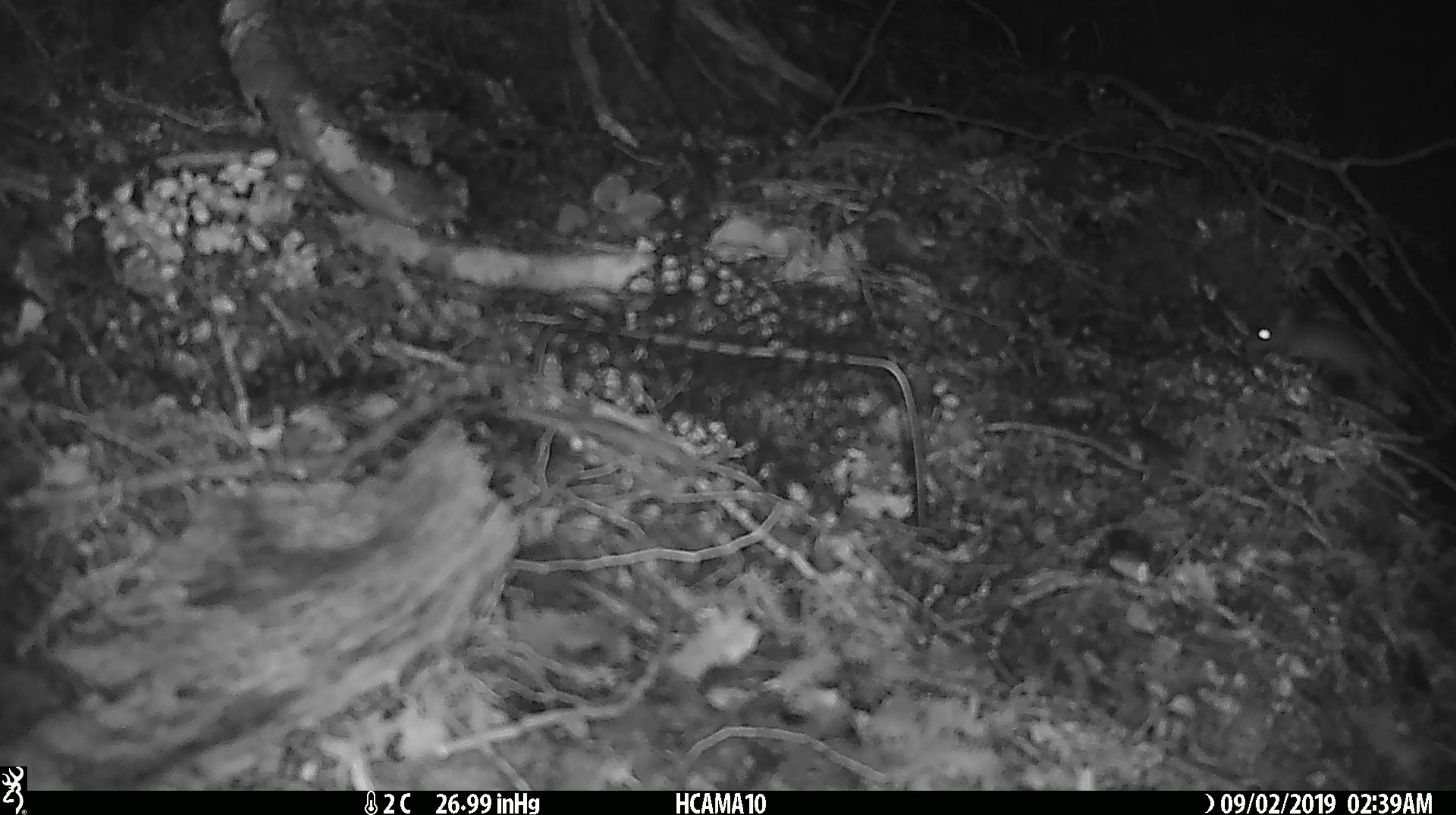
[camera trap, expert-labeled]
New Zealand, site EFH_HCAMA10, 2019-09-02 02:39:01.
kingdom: Animalia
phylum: Chordata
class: Mammalia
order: Rodentia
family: Muridae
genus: Mus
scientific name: Mus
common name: mouse